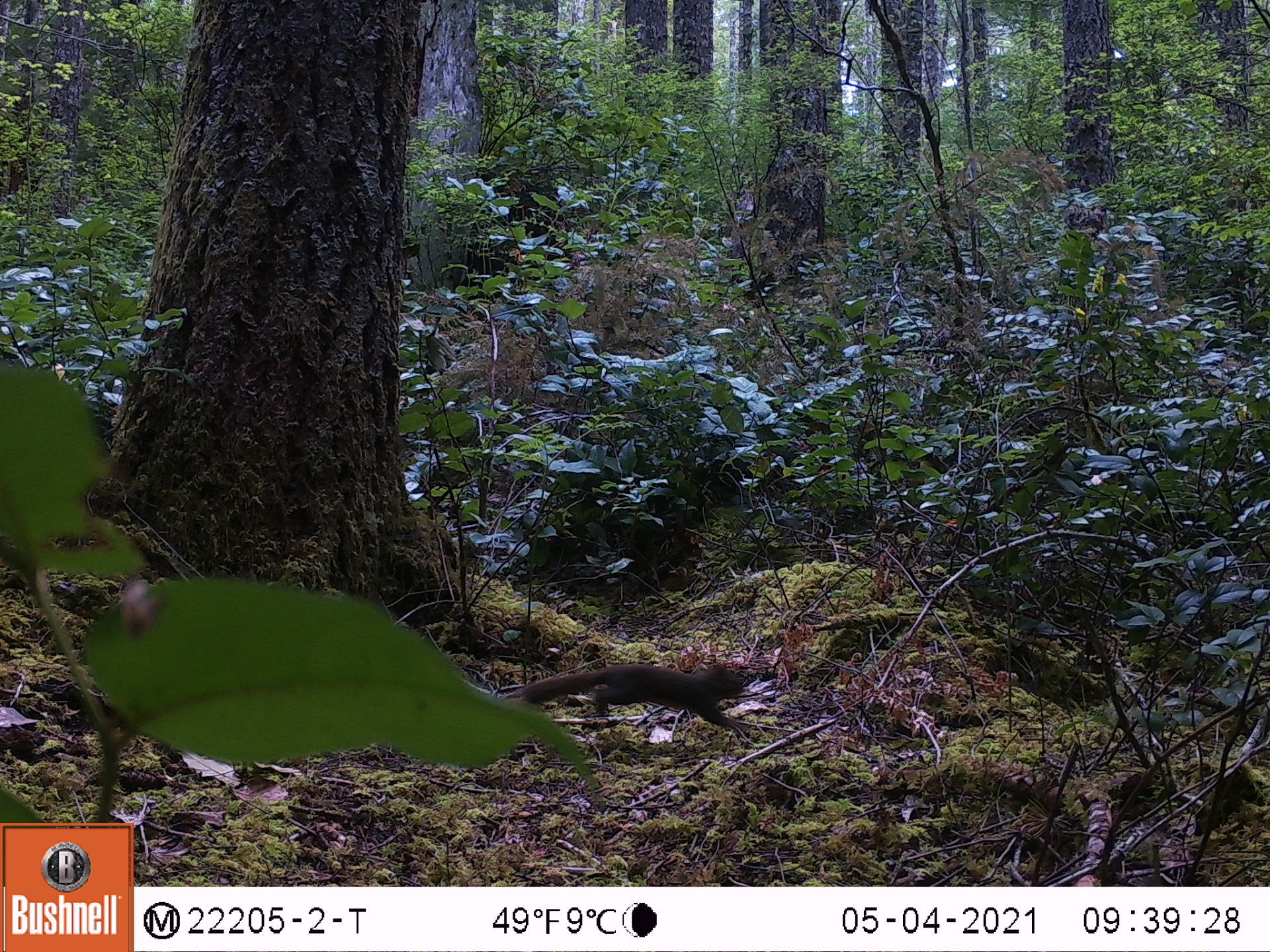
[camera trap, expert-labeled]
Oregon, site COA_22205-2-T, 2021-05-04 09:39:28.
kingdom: Animalia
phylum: Chordata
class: Mammalia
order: Rodentia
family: Sciuridae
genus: Tamiasciurus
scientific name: Tamiasciurus douglasii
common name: douglas squirrel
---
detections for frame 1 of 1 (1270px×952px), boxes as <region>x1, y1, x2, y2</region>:
douglas squirrel: <region>491, 640, 768, 760</region>